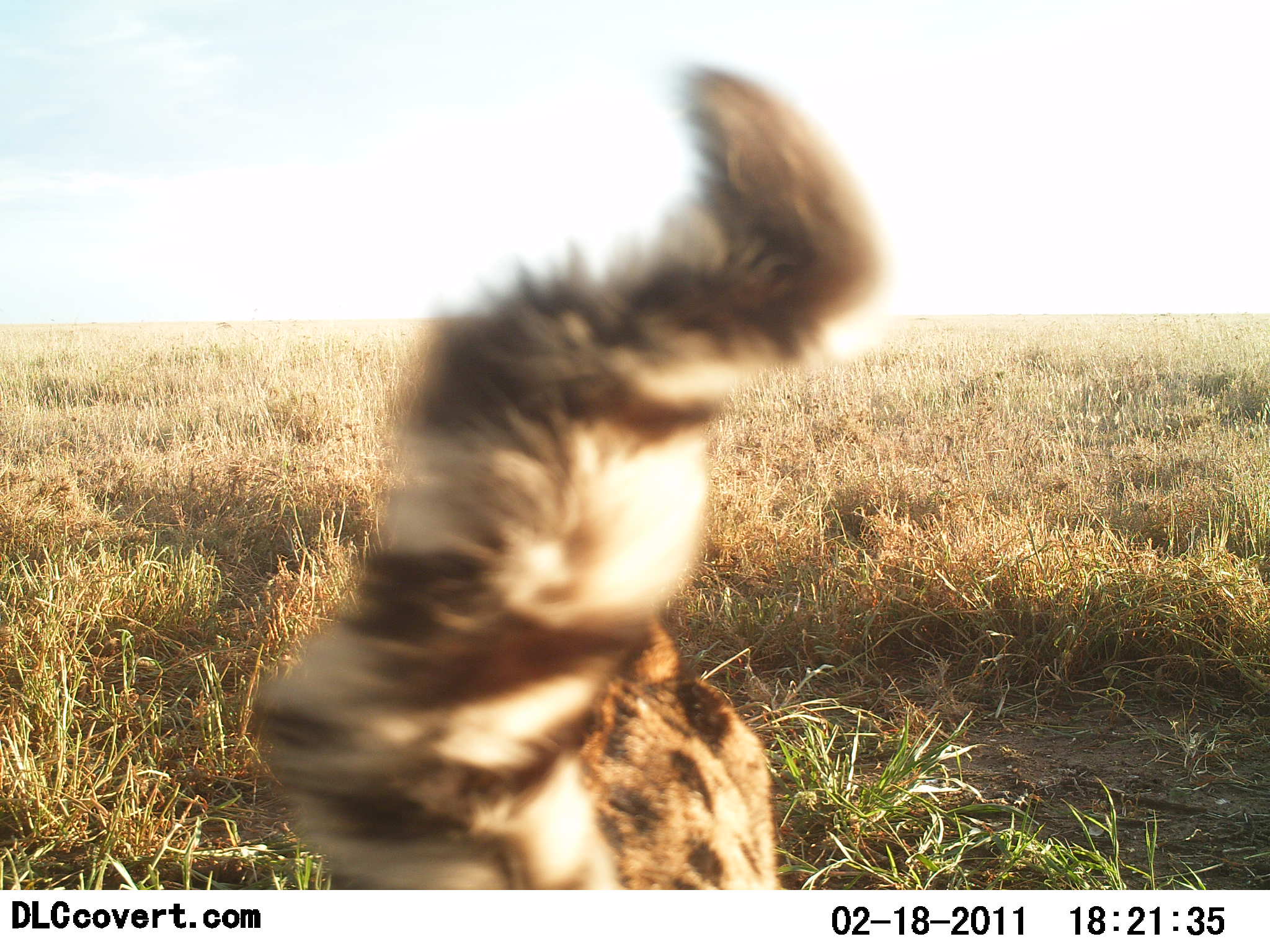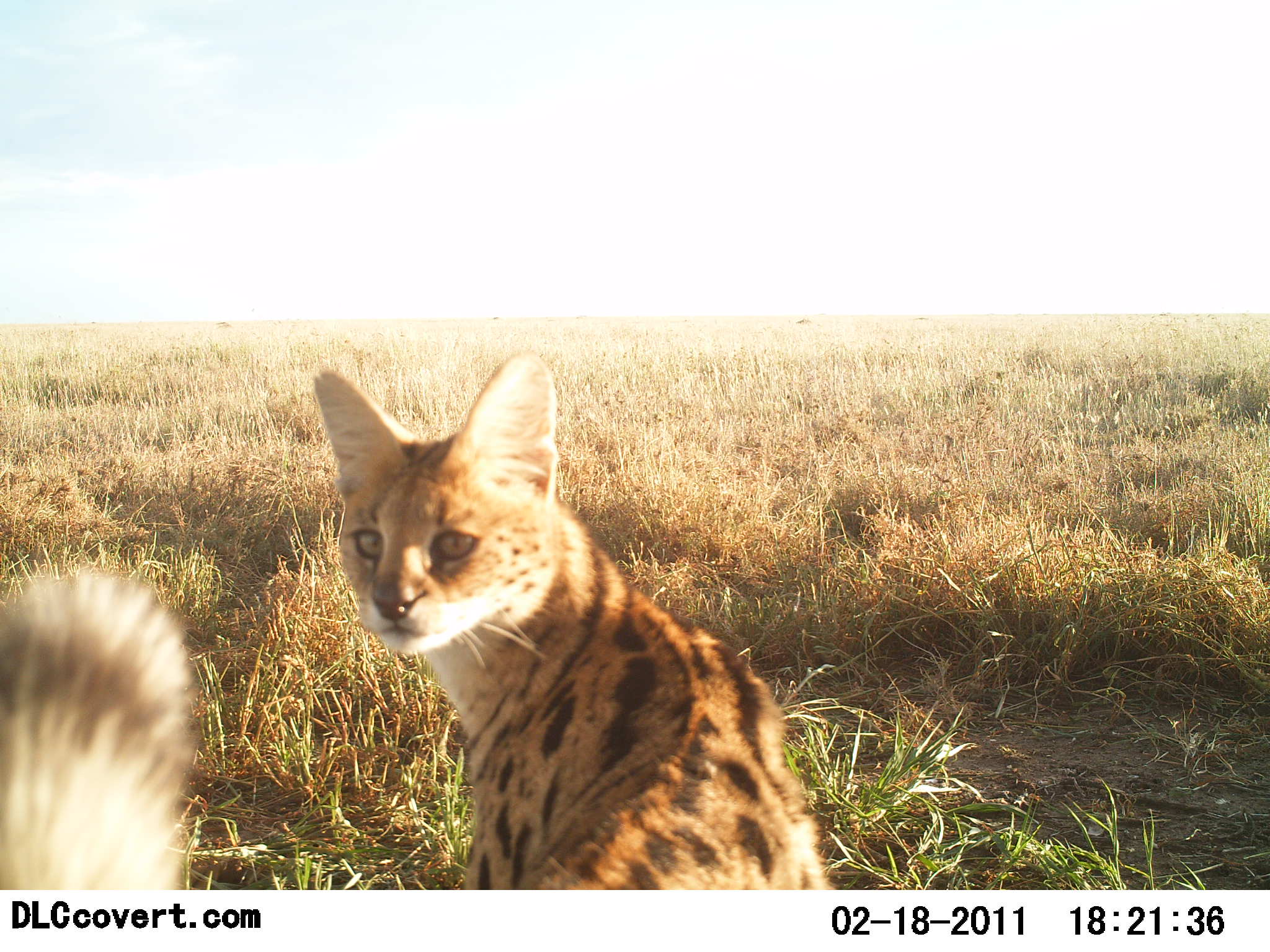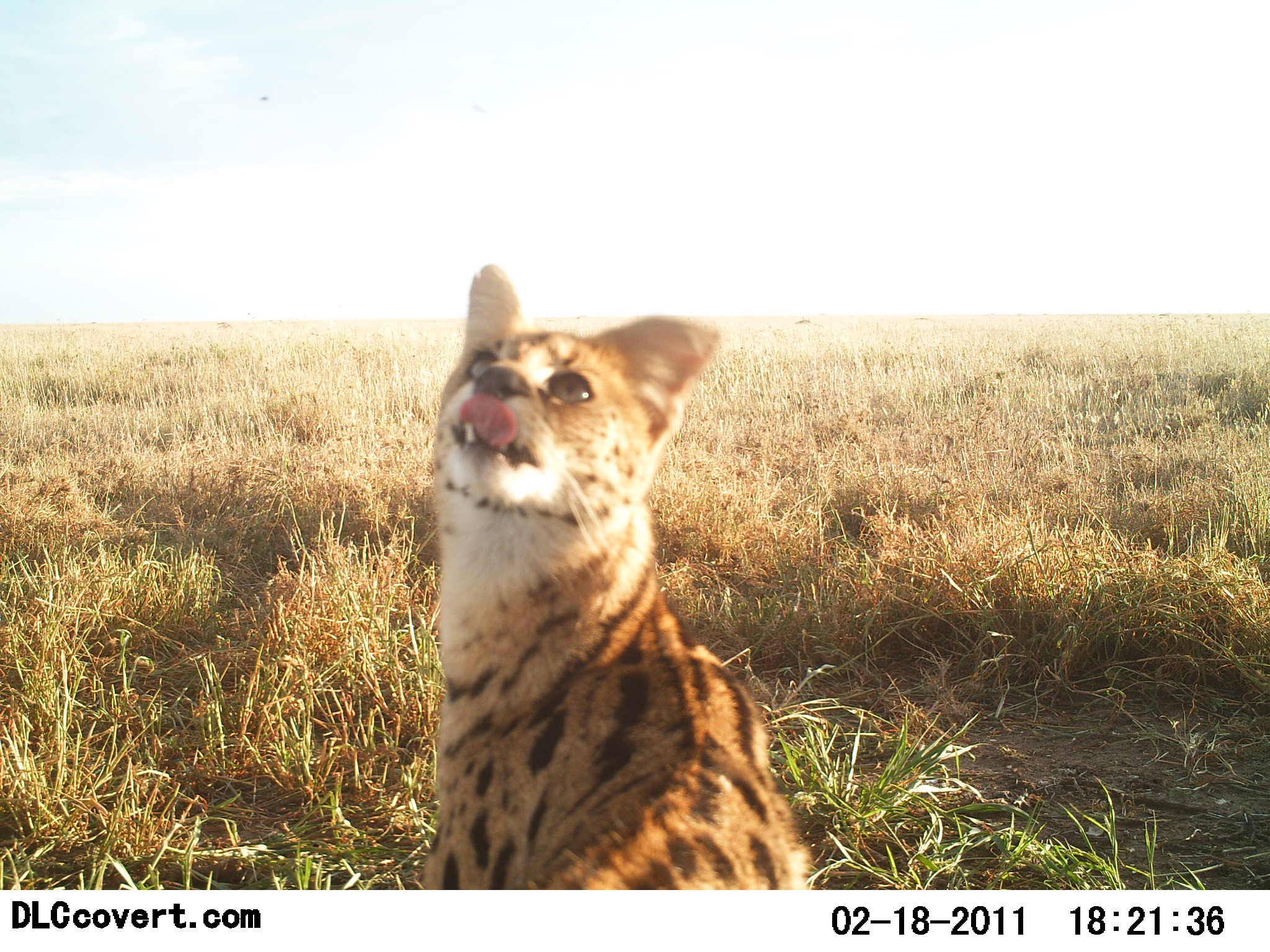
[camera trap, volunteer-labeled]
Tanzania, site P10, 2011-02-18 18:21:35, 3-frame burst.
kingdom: Animalia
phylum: Chordata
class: Mammalia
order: Carnivora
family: Felidae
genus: Leptailurus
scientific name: Leptailurus serval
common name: serval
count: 1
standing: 46%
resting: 8%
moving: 38%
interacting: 23%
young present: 0%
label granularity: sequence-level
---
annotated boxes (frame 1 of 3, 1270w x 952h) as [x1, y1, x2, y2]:
animal: [229, 55, 898, 891]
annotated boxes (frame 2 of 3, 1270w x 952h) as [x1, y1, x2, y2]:
animal: [313, 352, 848, 889]; [0, 569, 221, 890]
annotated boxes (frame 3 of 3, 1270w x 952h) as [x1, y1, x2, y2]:
animal: [410, 260, 820, 891]